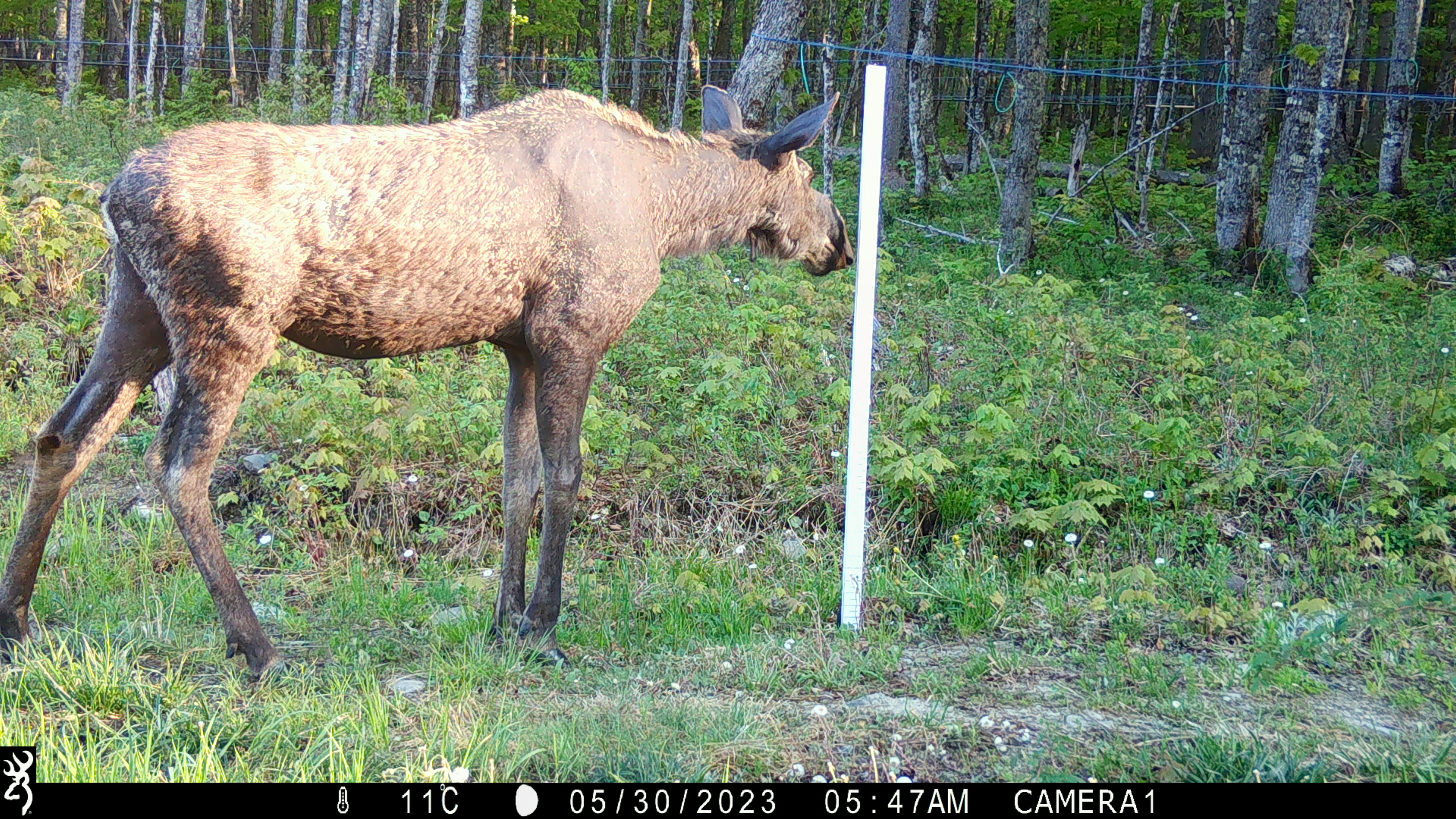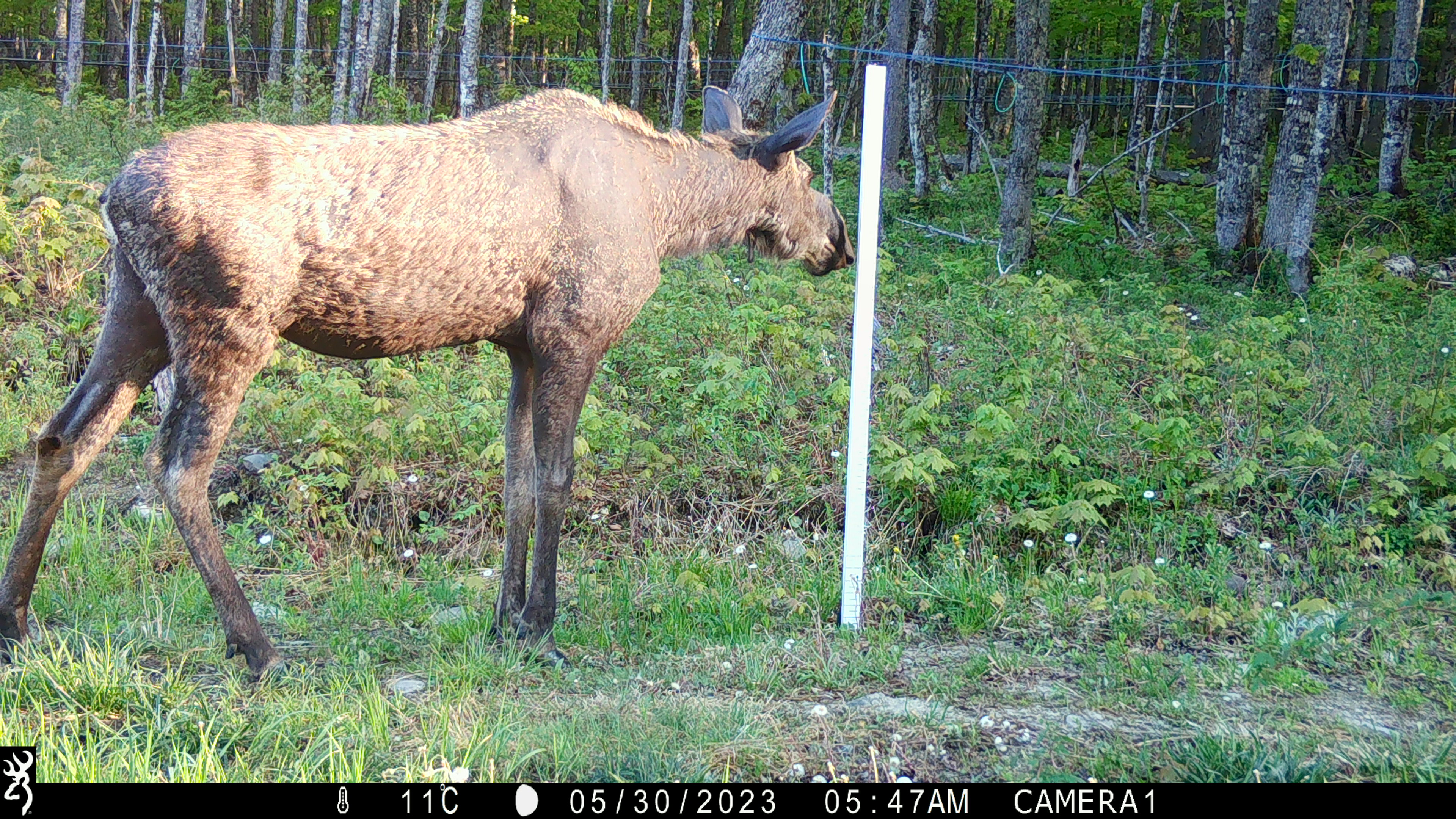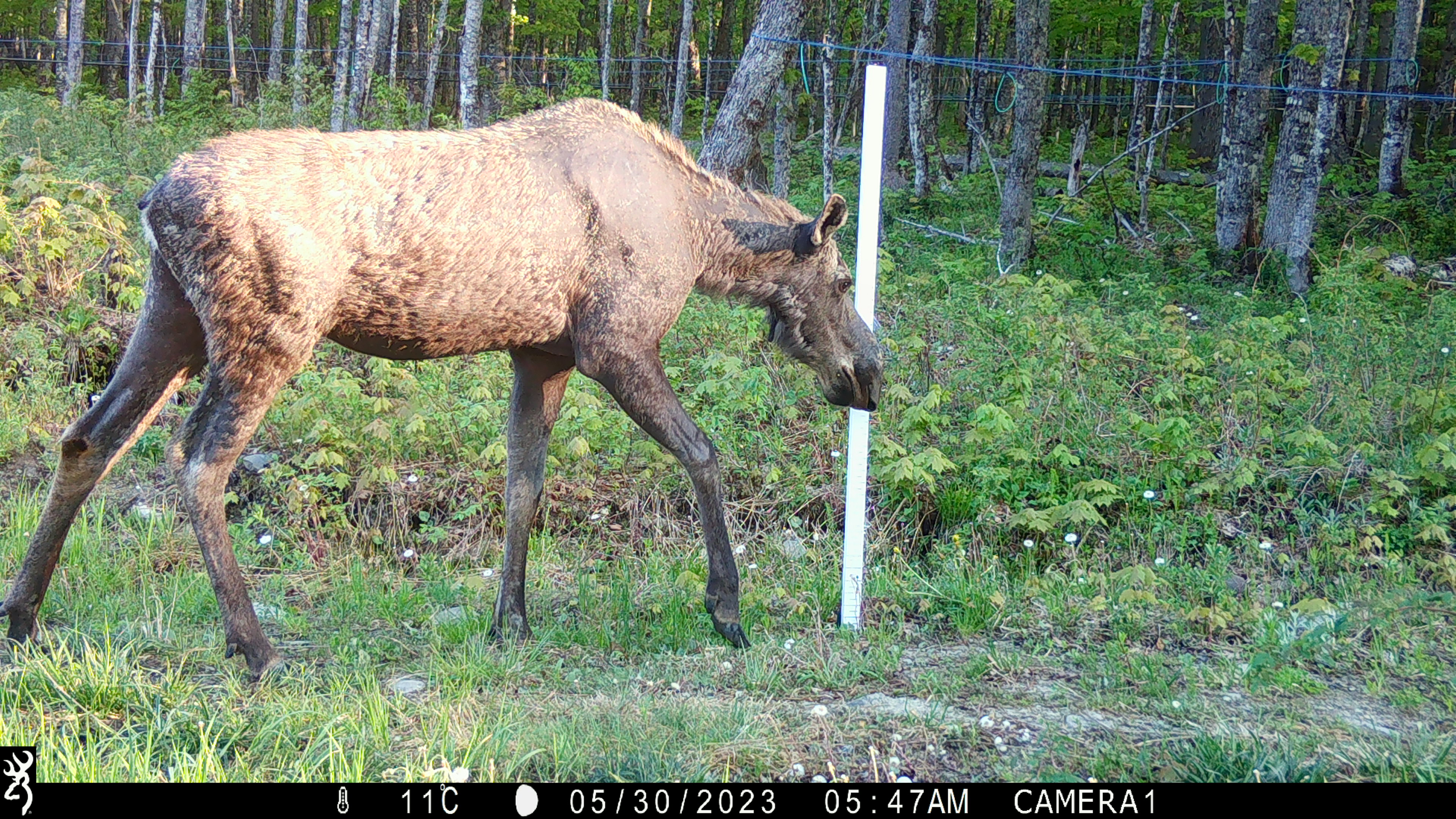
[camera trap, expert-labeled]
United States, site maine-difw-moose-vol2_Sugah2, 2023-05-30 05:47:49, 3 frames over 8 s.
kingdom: Animalia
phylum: Chordata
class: Mammalia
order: Artiodactyla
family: Cervidae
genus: Alces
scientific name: Alces alces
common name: moose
Moose (Alces alces).